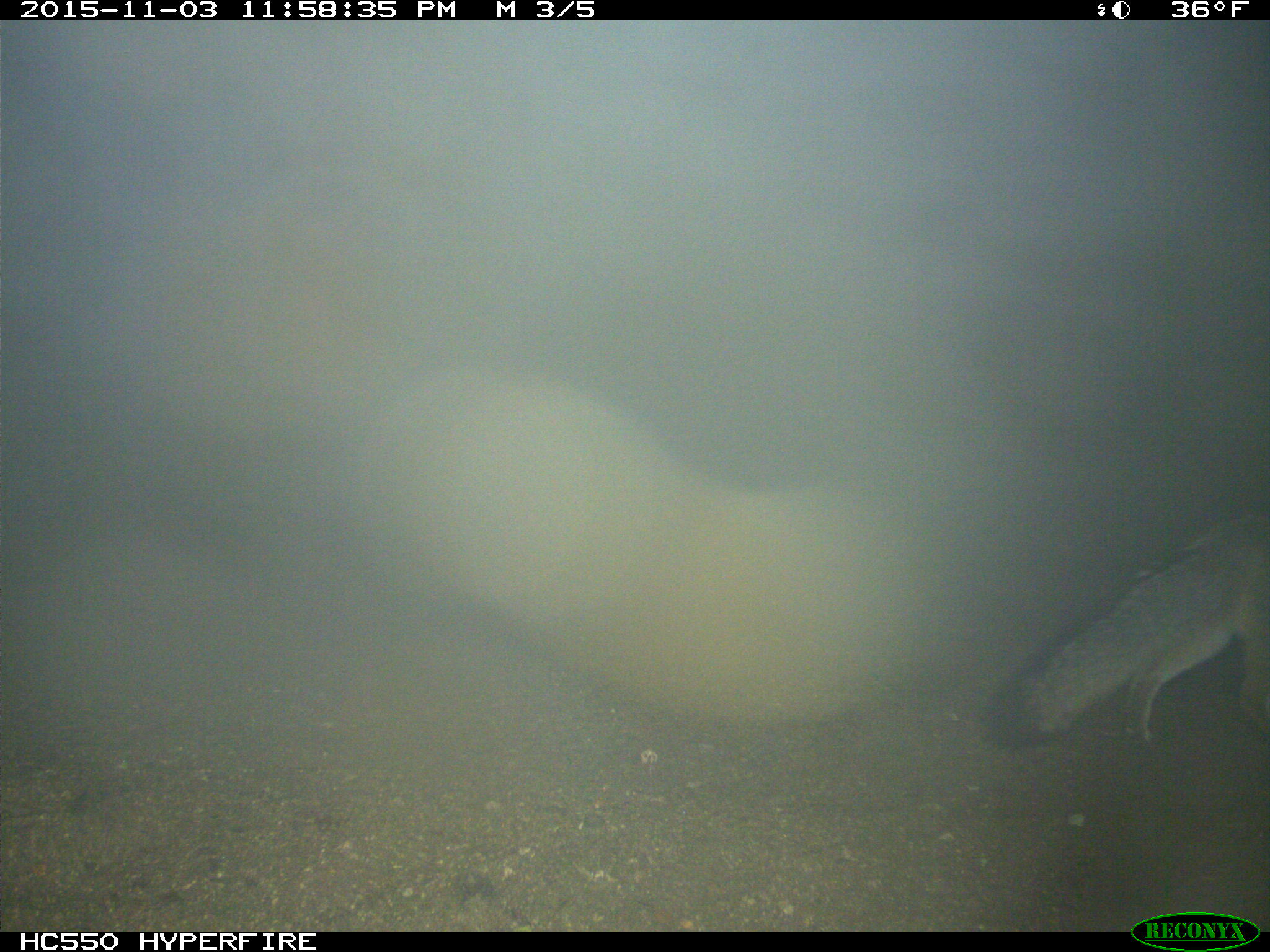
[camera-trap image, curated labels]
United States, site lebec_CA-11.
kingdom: Animalia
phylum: Chordata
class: Mammalia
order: Carnivora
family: Canidae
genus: Urocyon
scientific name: Urocyon cinereoargenteus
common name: gray fox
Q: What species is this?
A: Urocyon cinereoargenteus (gray fox).